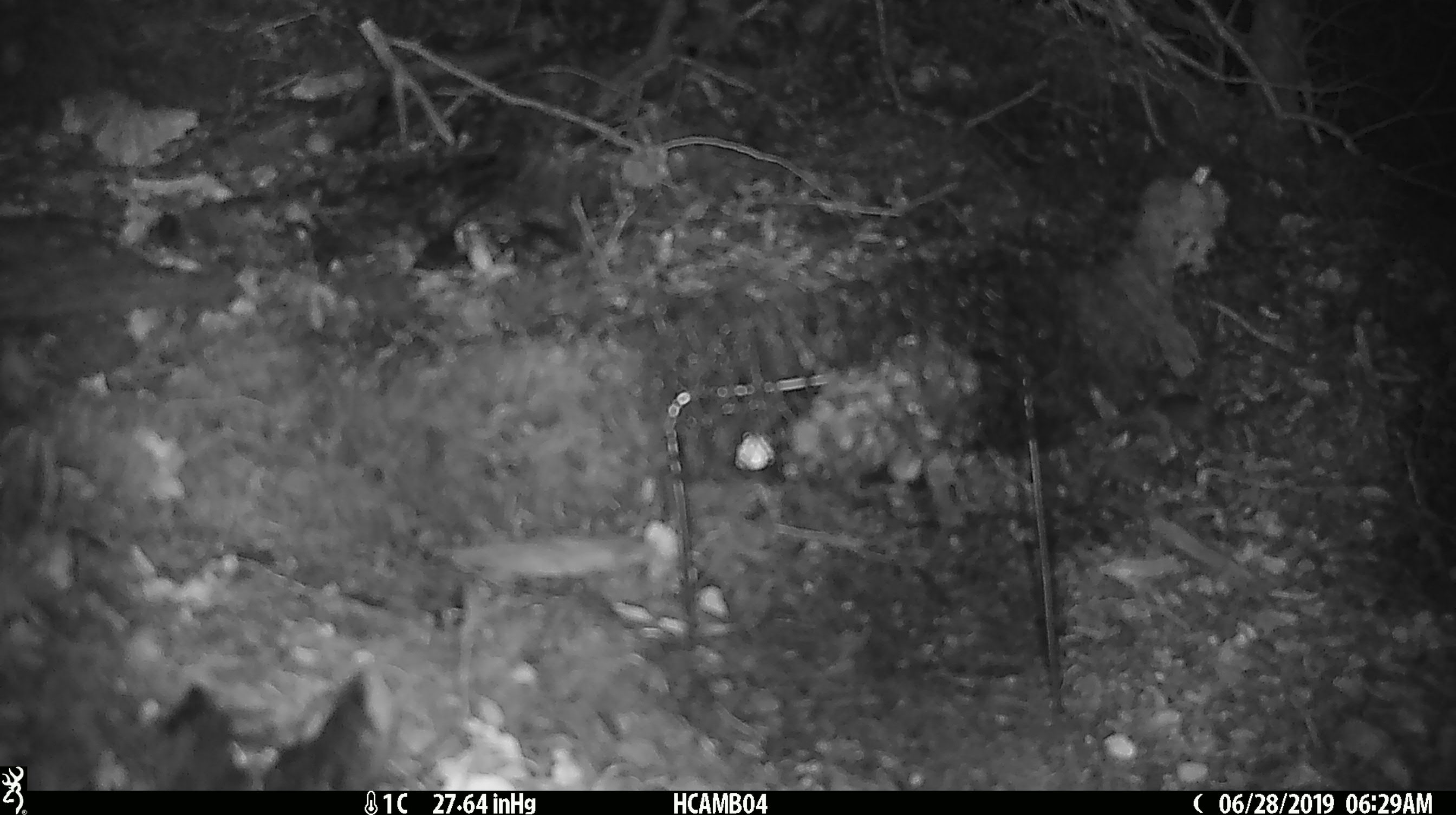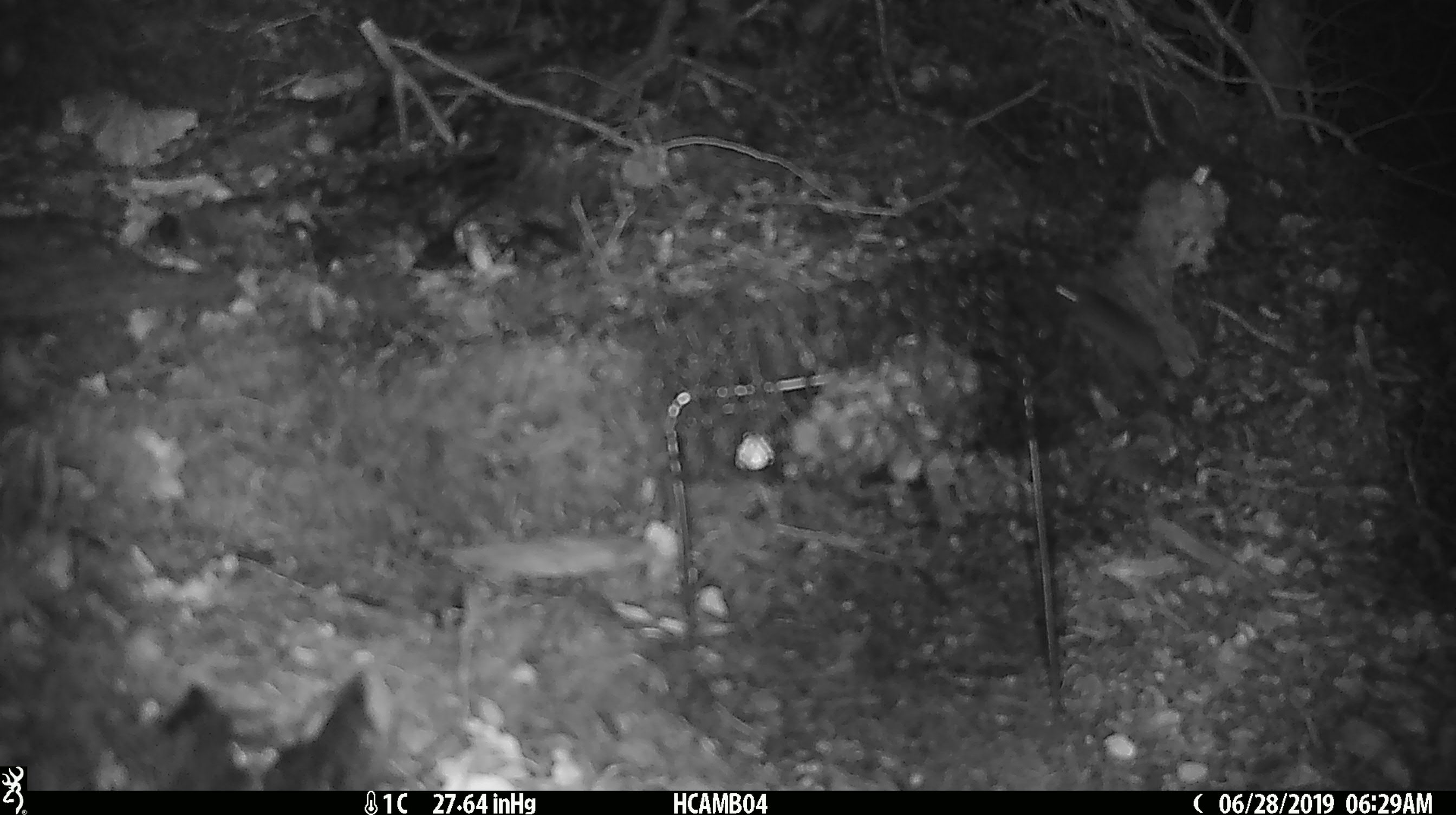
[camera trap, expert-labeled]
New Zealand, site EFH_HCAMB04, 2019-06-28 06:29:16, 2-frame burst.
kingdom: Animalia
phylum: Chordata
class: Mammalia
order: Rodentia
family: Muridae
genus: Mus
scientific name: Mus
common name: mouse